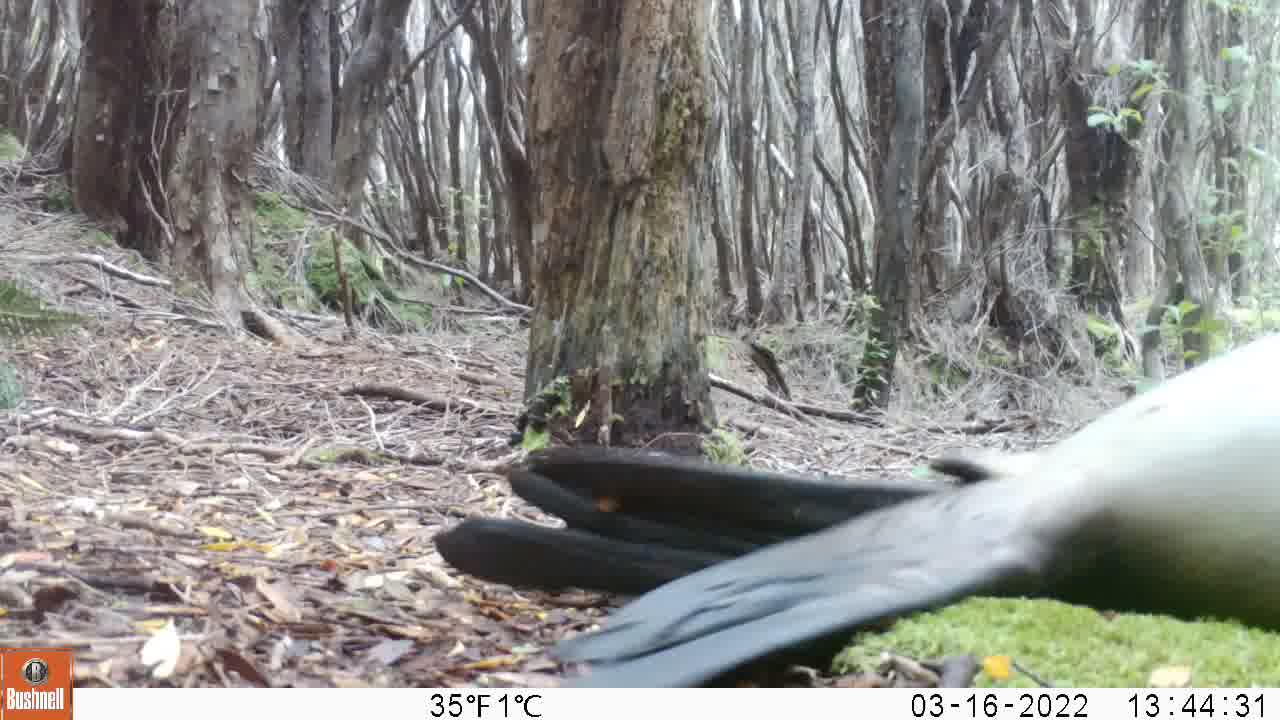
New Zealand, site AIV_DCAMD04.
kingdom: Animalia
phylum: Chordata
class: Mammalia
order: Carnivora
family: Otariidae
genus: Phocarctos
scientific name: Phocarctos hookeri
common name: new zealand sea lion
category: sealion